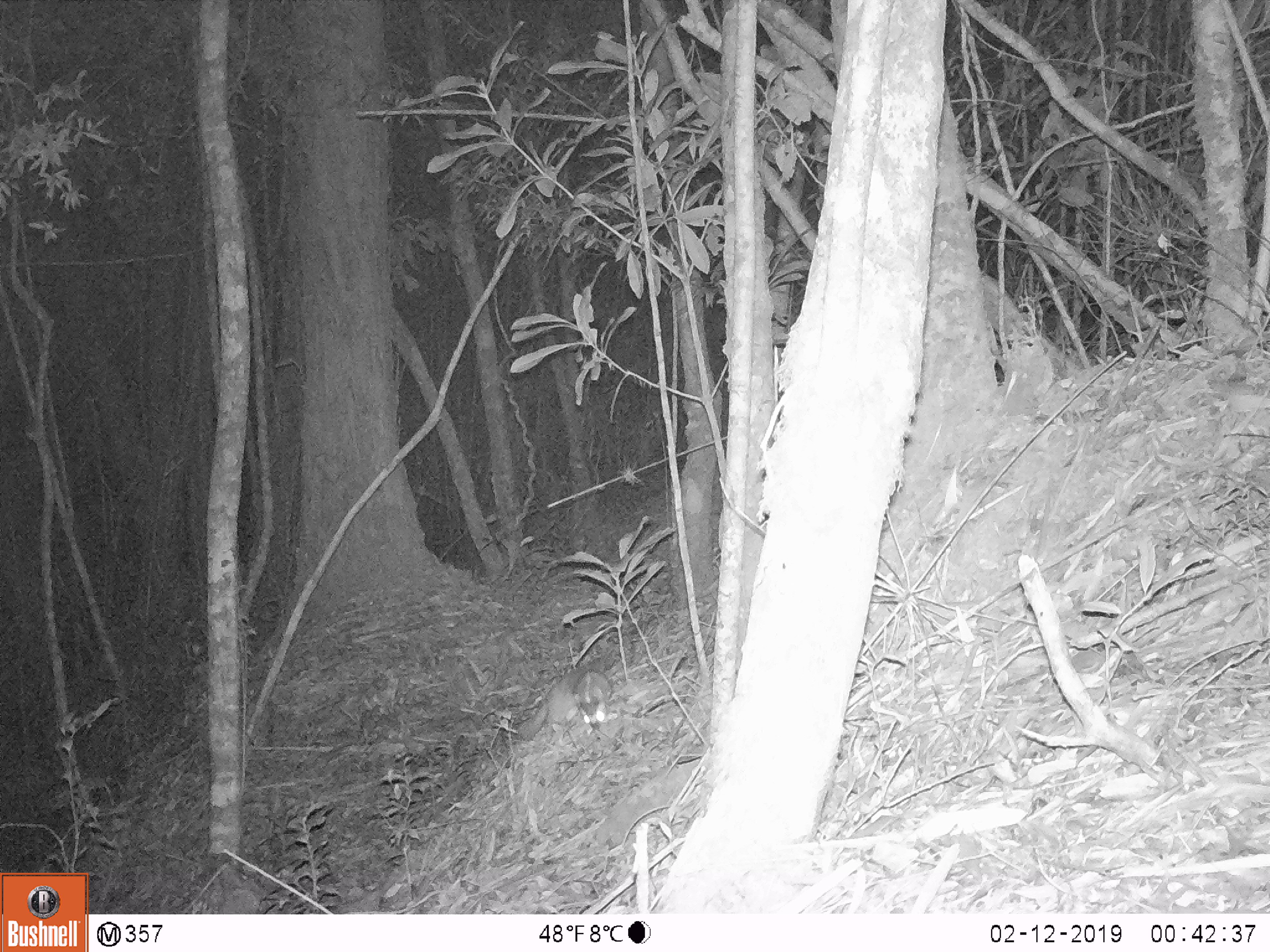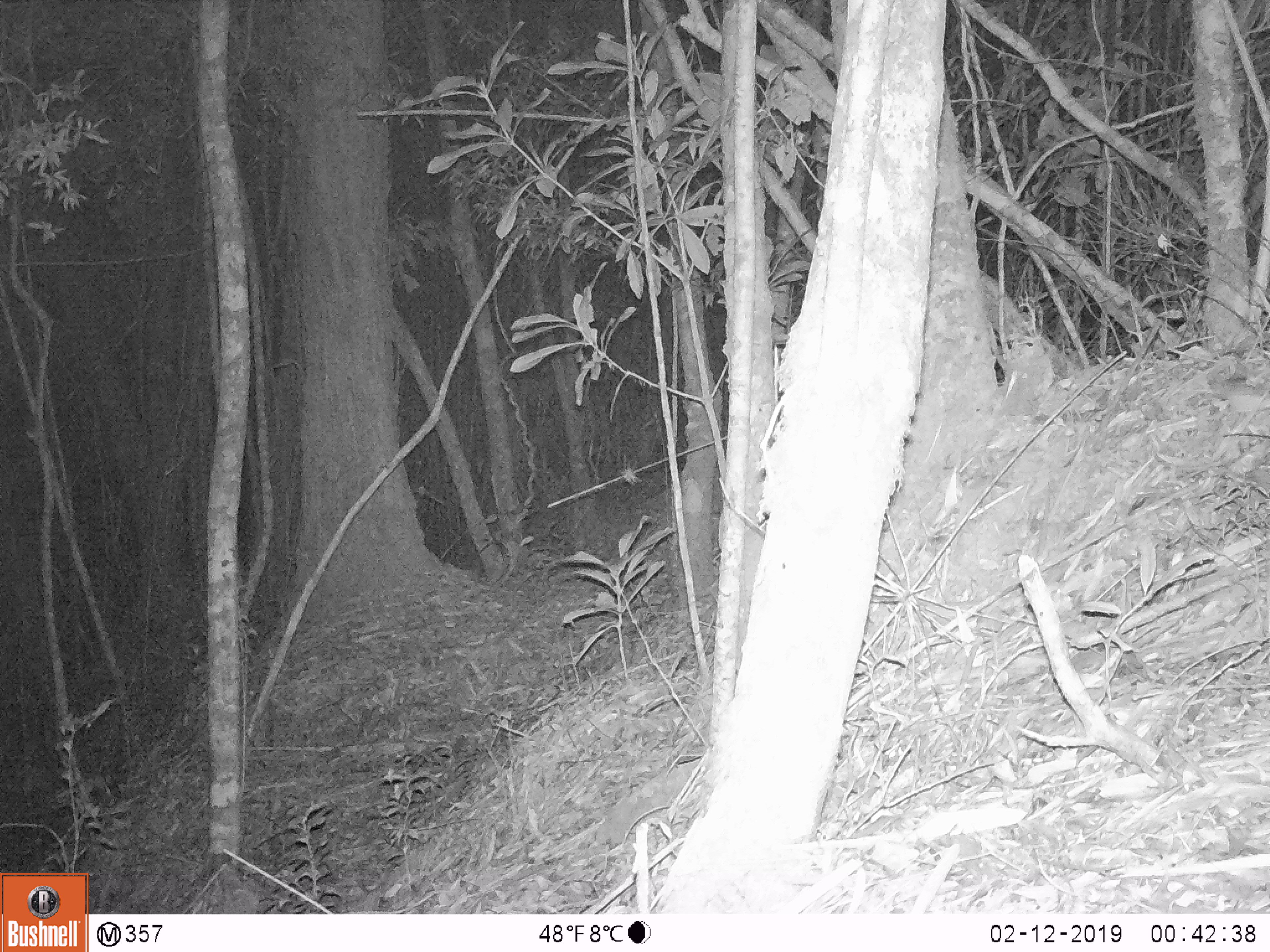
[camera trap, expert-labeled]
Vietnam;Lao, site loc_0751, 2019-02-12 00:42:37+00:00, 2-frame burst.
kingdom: Animalia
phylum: Chordata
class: Mammalia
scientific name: Mammalia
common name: mammal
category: unidentified small mammal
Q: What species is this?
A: Unidentified small mammal (mammal) (Mammalia).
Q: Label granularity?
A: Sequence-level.